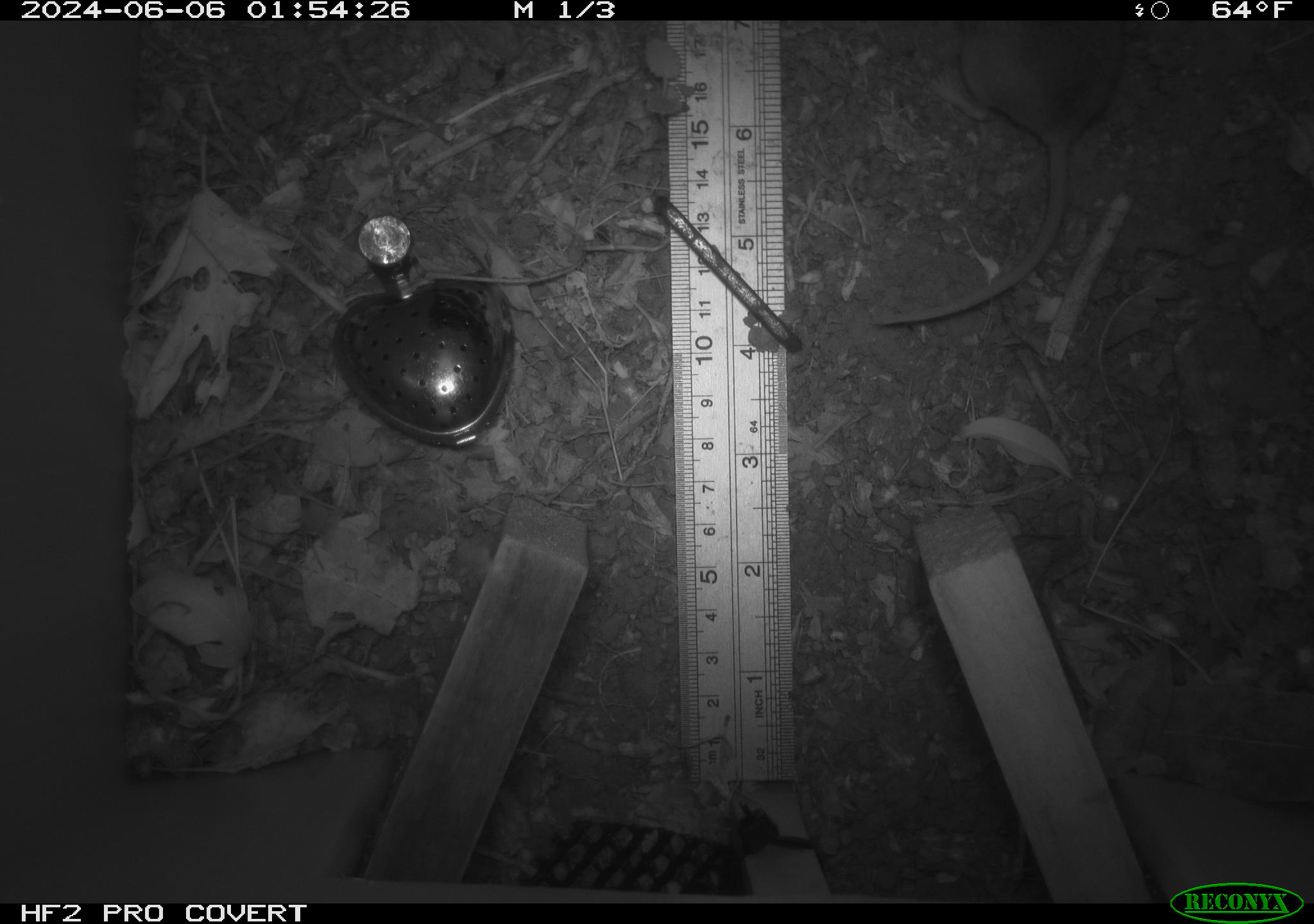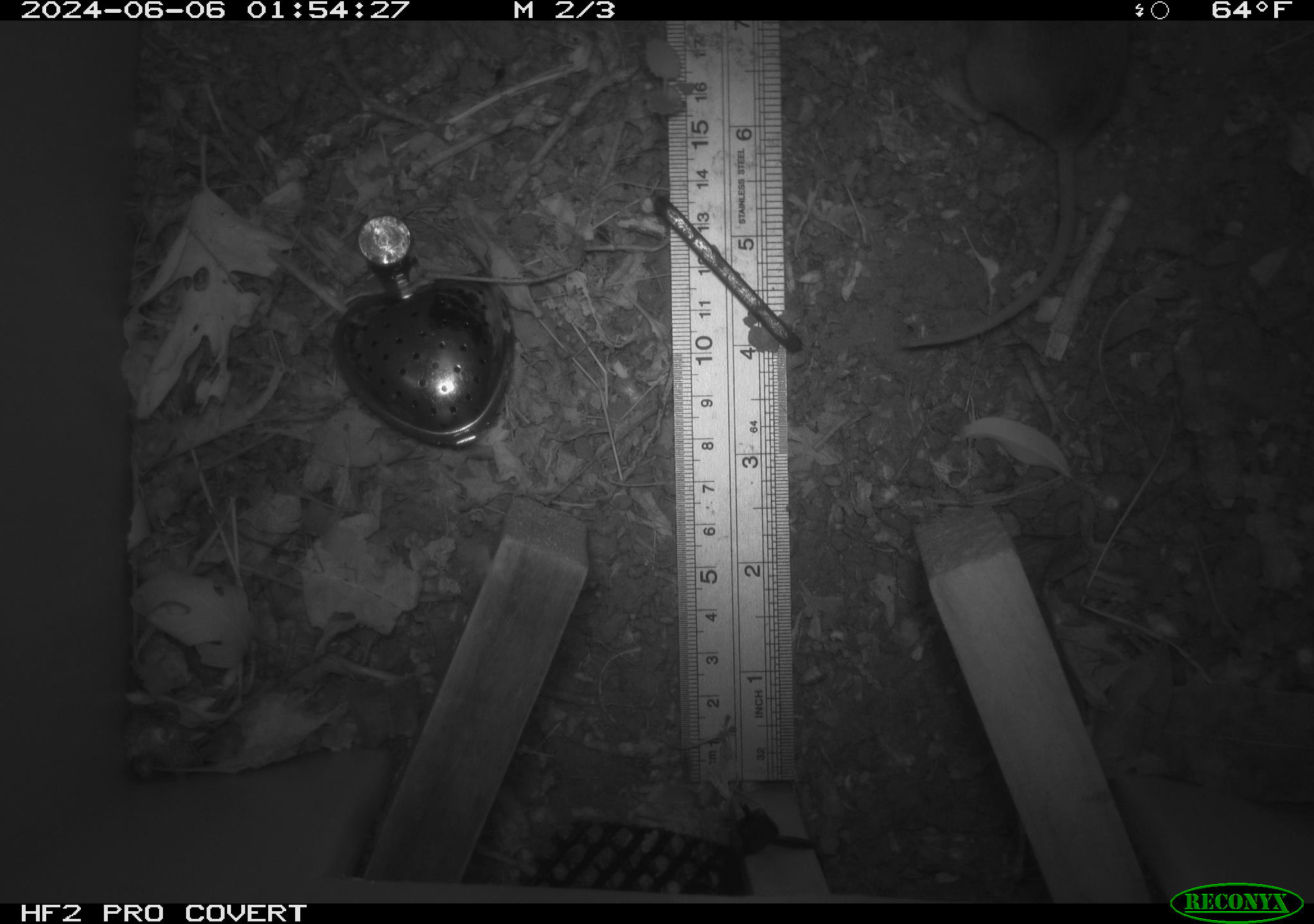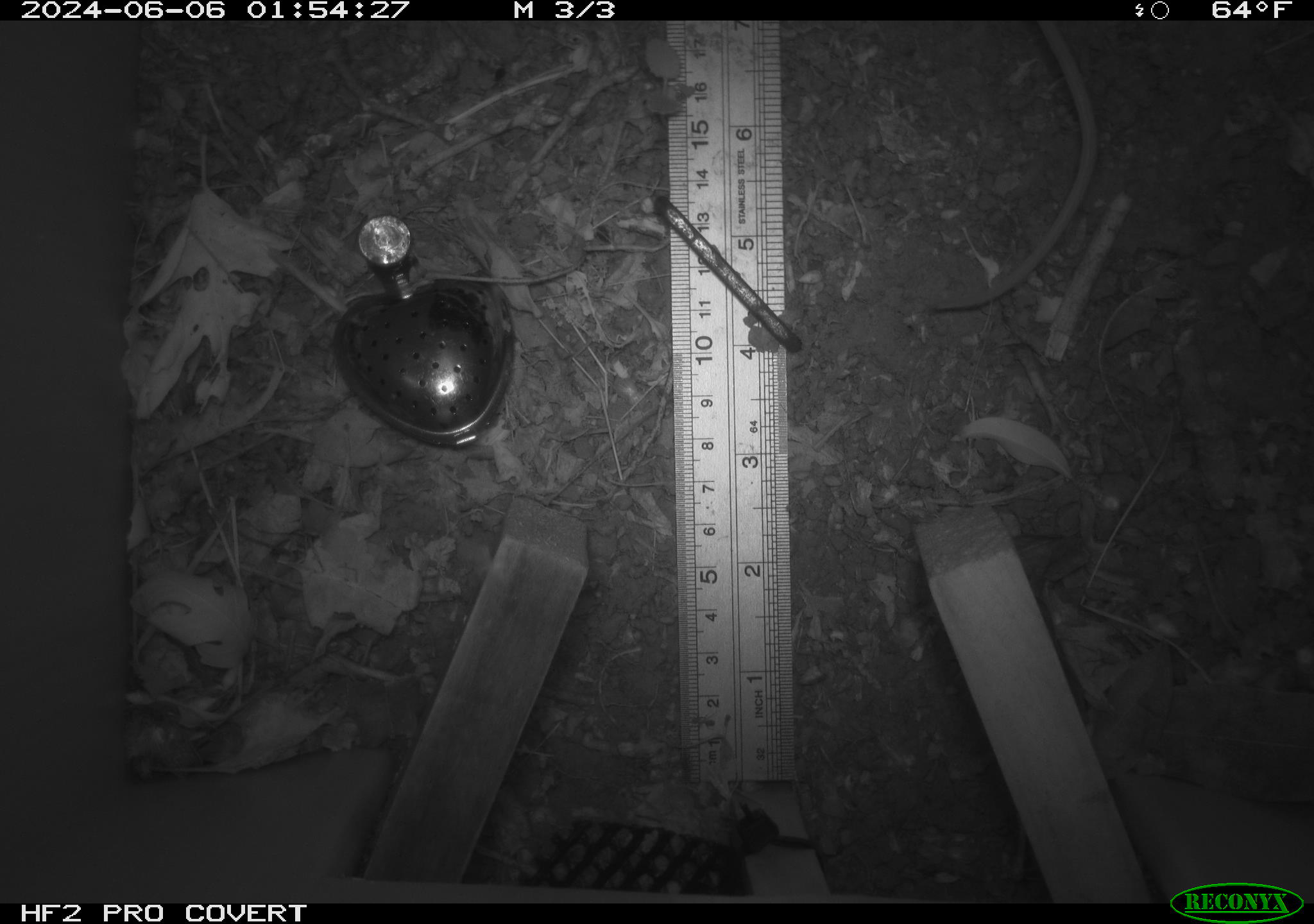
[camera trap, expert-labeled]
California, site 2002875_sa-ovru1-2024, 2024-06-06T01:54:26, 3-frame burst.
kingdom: Animalia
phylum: Chordata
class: Mammalia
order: Rodentia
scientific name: Rodentia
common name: rodent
Rodent (Rodentia).